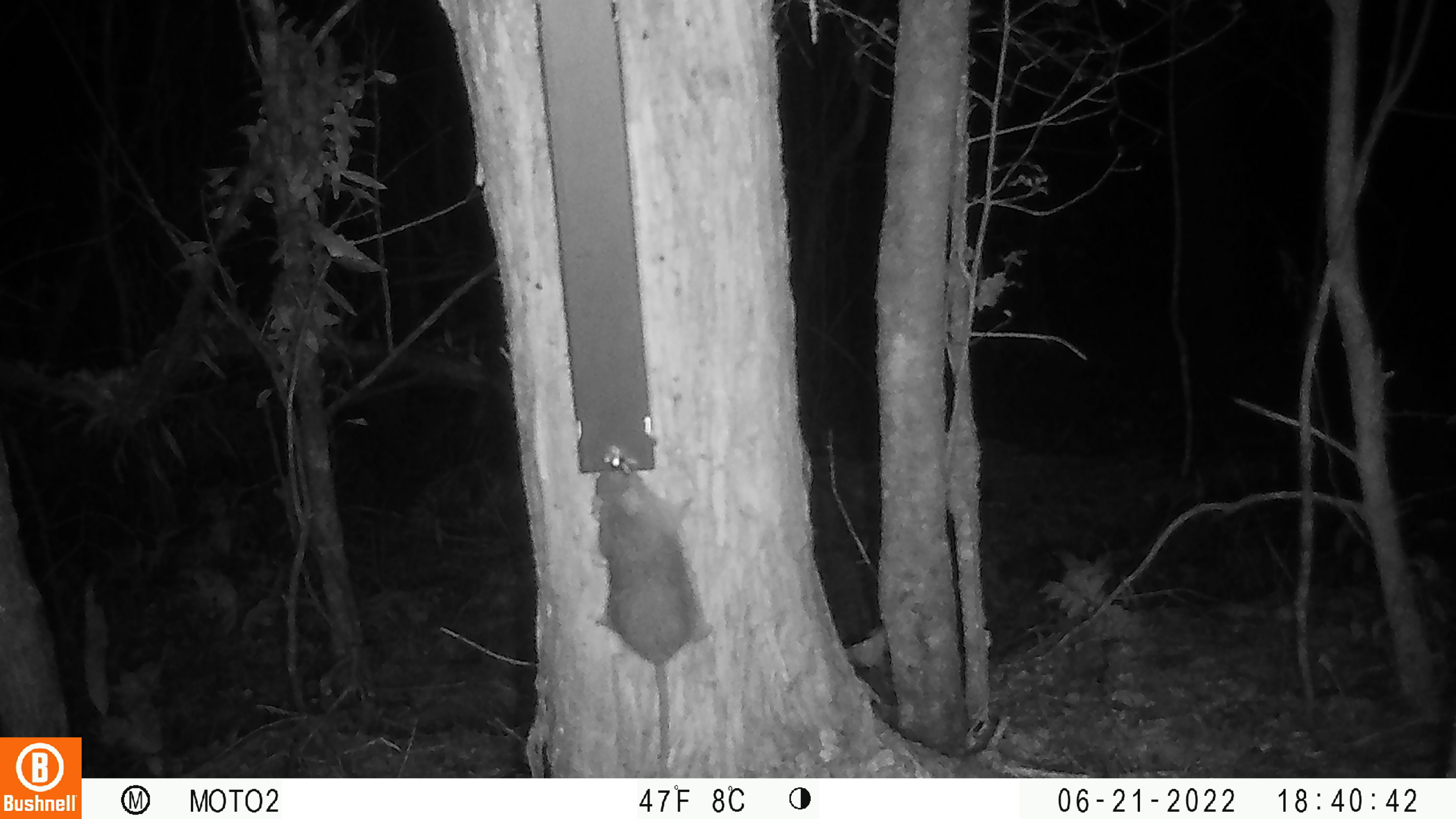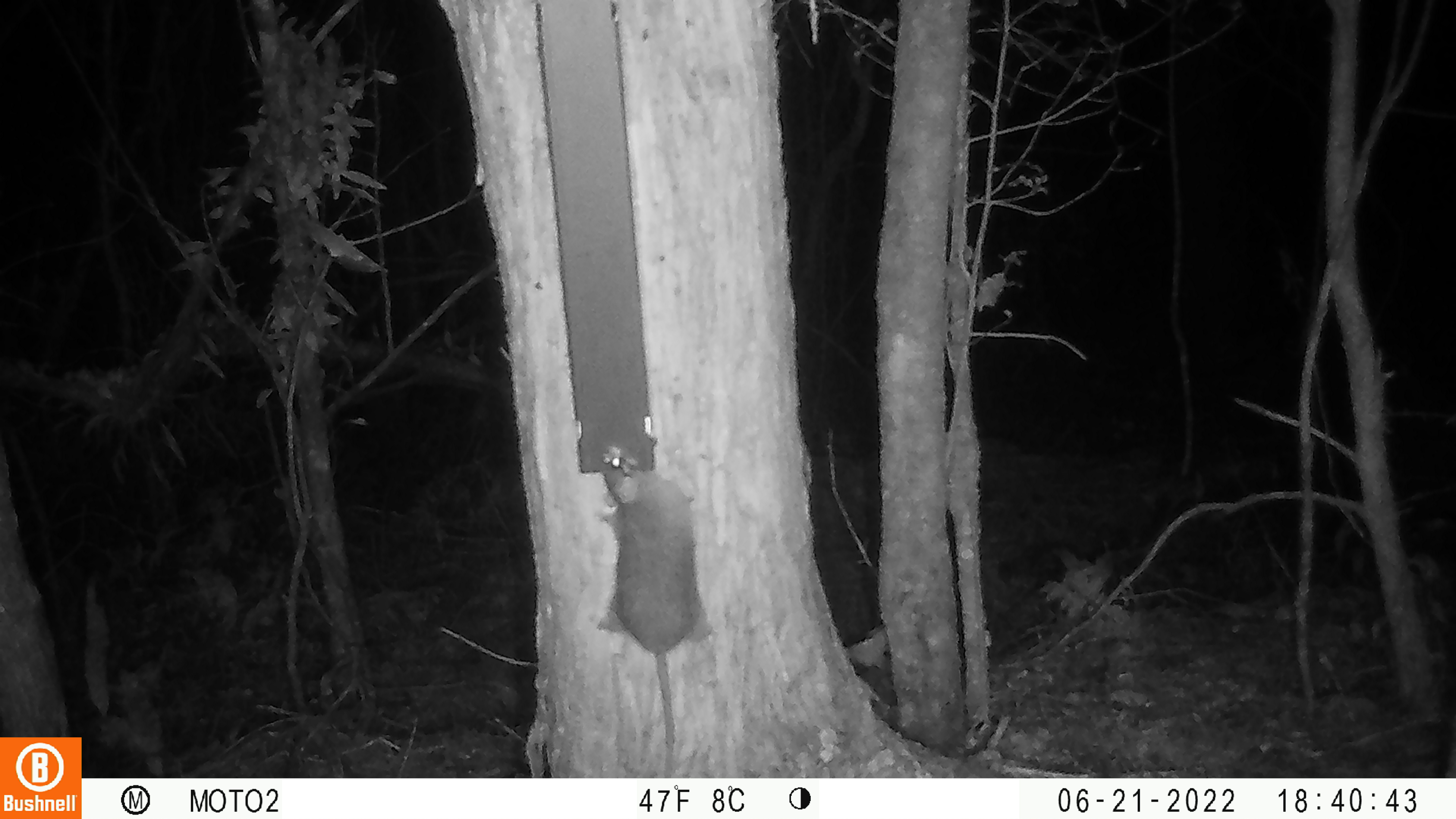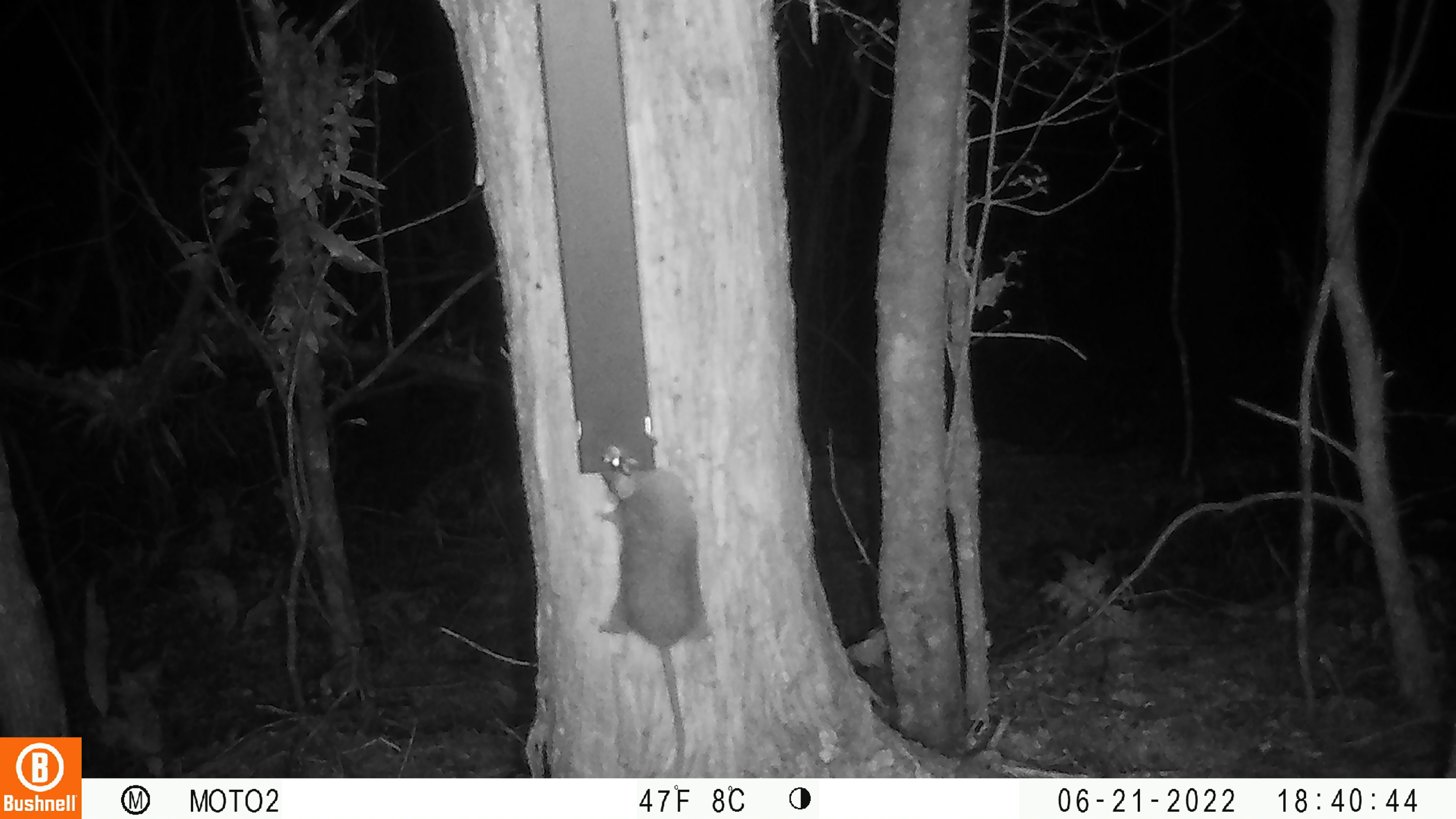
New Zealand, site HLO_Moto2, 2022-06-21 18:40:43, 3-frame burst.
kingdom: Animalia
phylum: Chordata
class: Mammalia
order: Rodentia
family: Muridae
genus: Rattus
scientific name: Rattus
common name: rat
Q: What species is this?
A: Rat (Rattus).